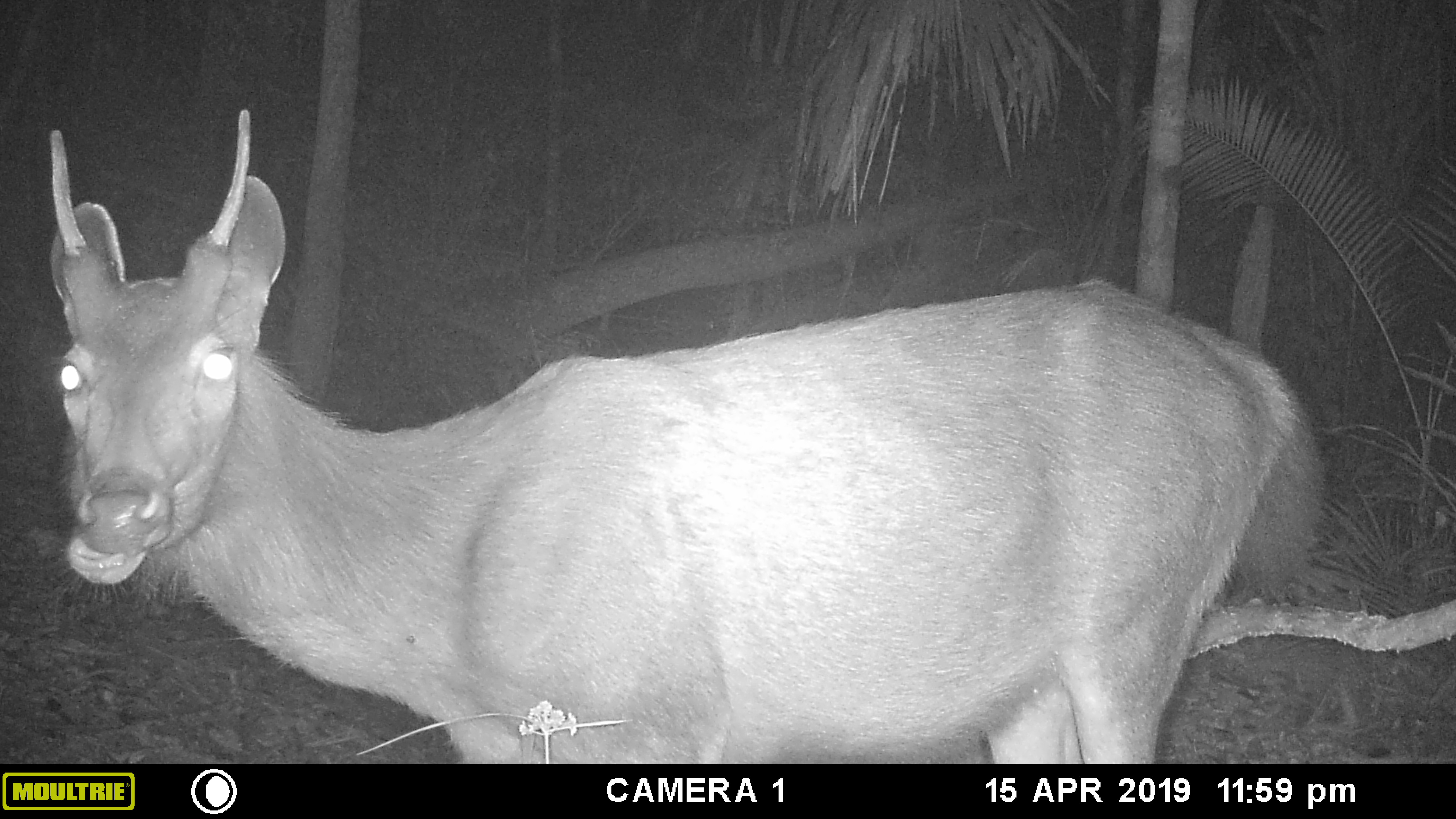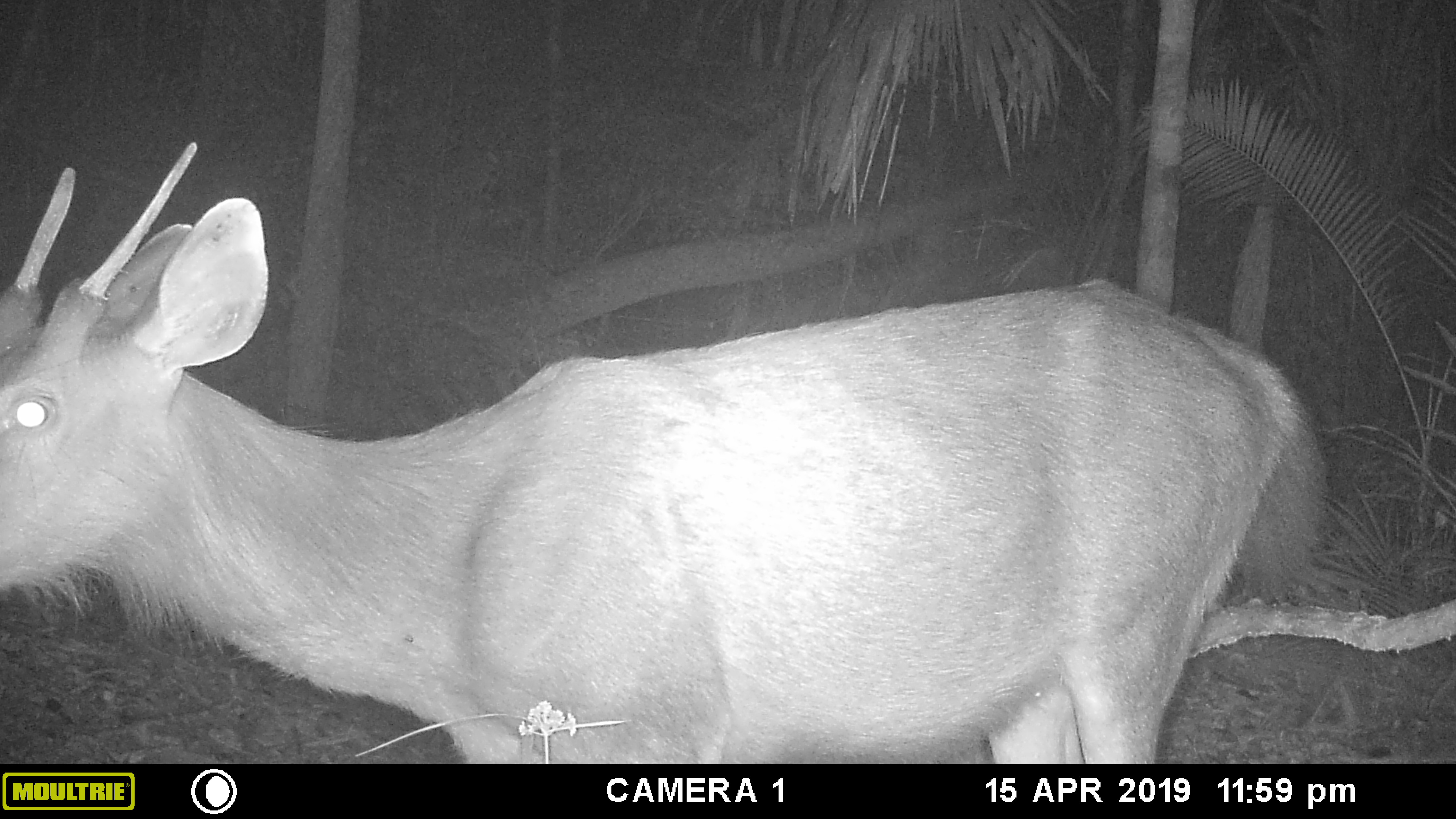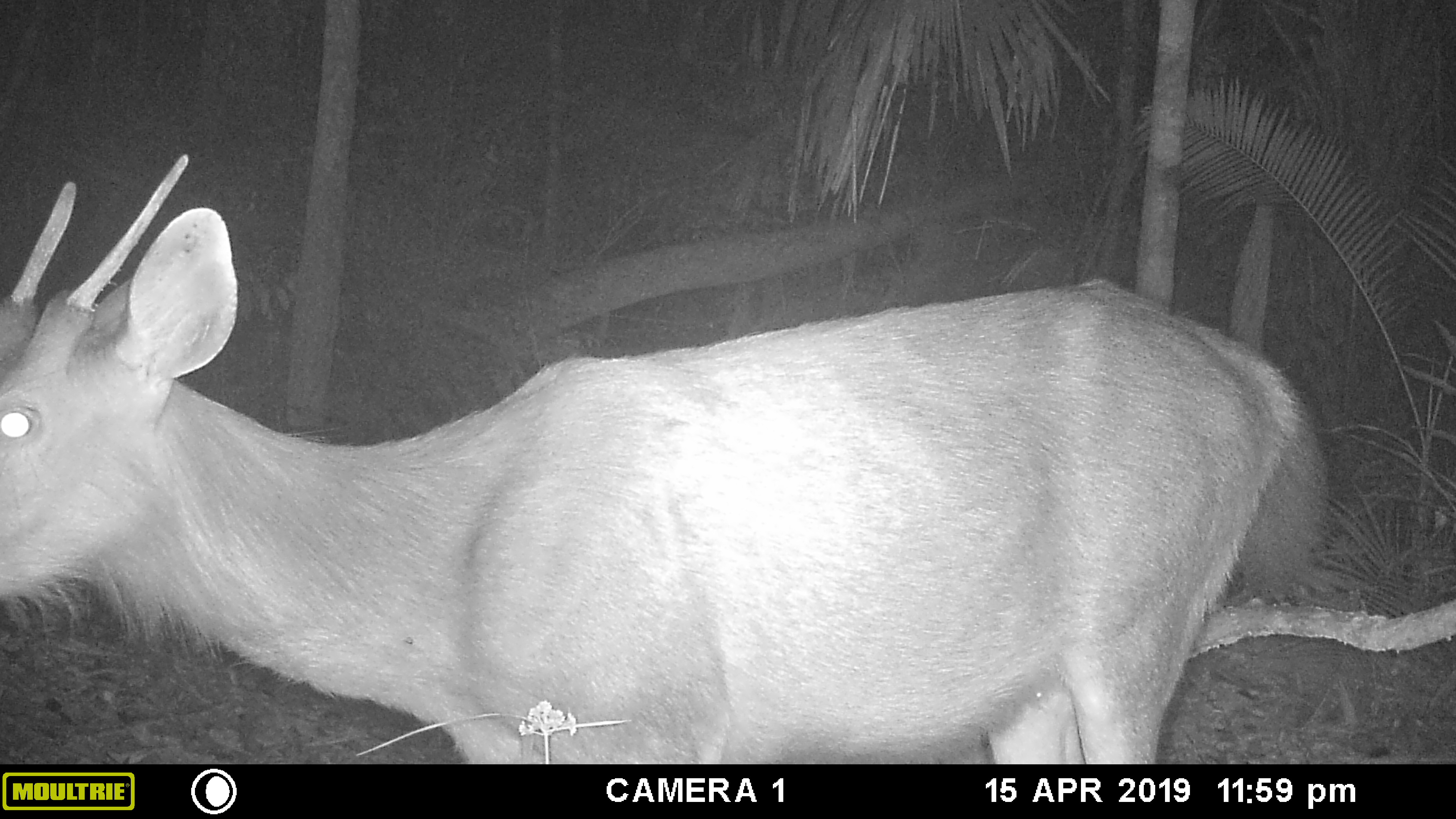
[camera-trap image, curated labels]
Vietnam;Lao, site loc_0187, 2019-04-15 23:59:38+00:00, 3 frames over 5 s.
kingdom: Animalia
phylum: Chordata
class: Mammalia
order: Artiodactyla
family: Cervidae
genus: Rusa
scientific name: Rusa unicolor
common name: sambar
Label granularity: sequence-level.